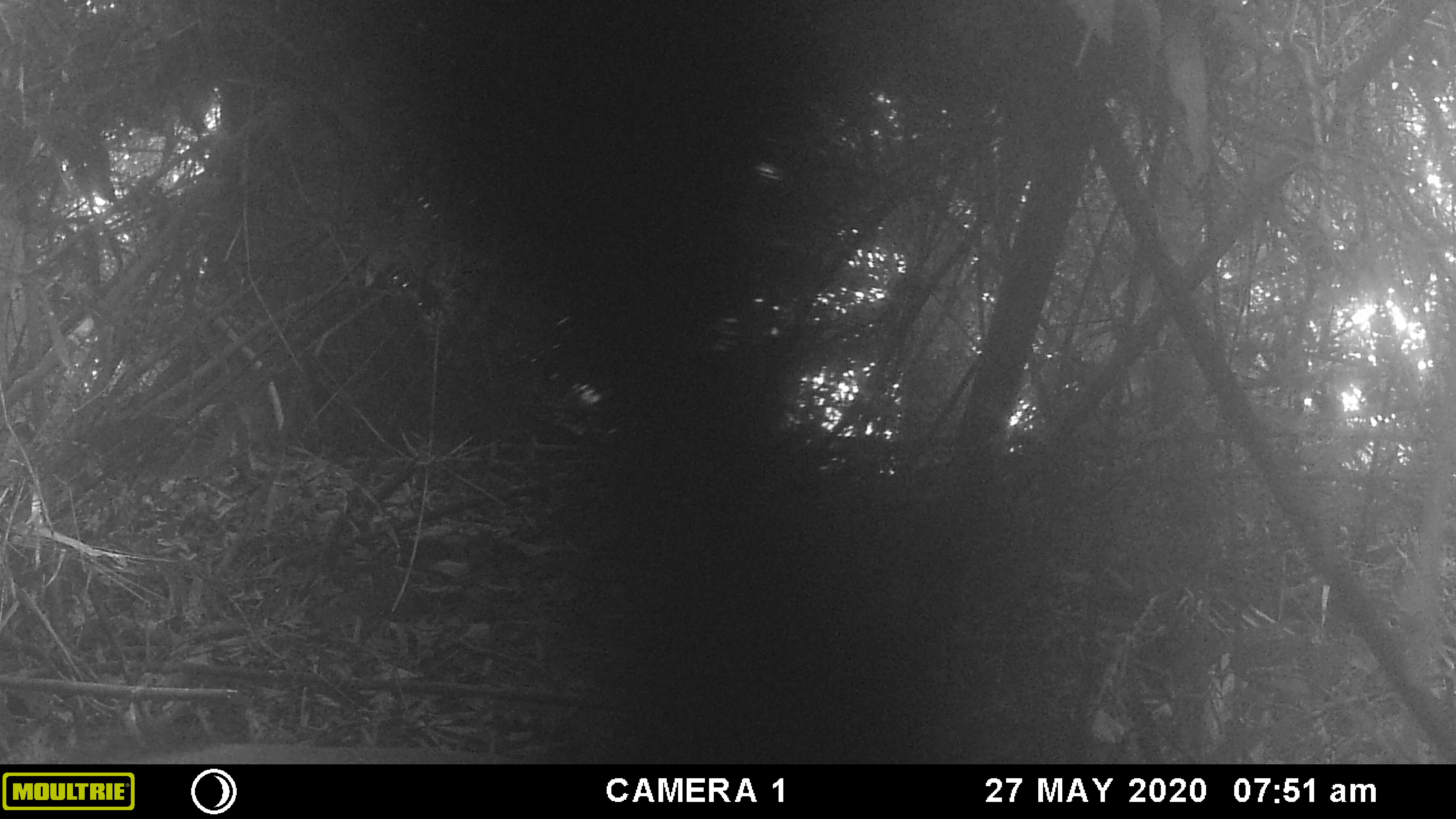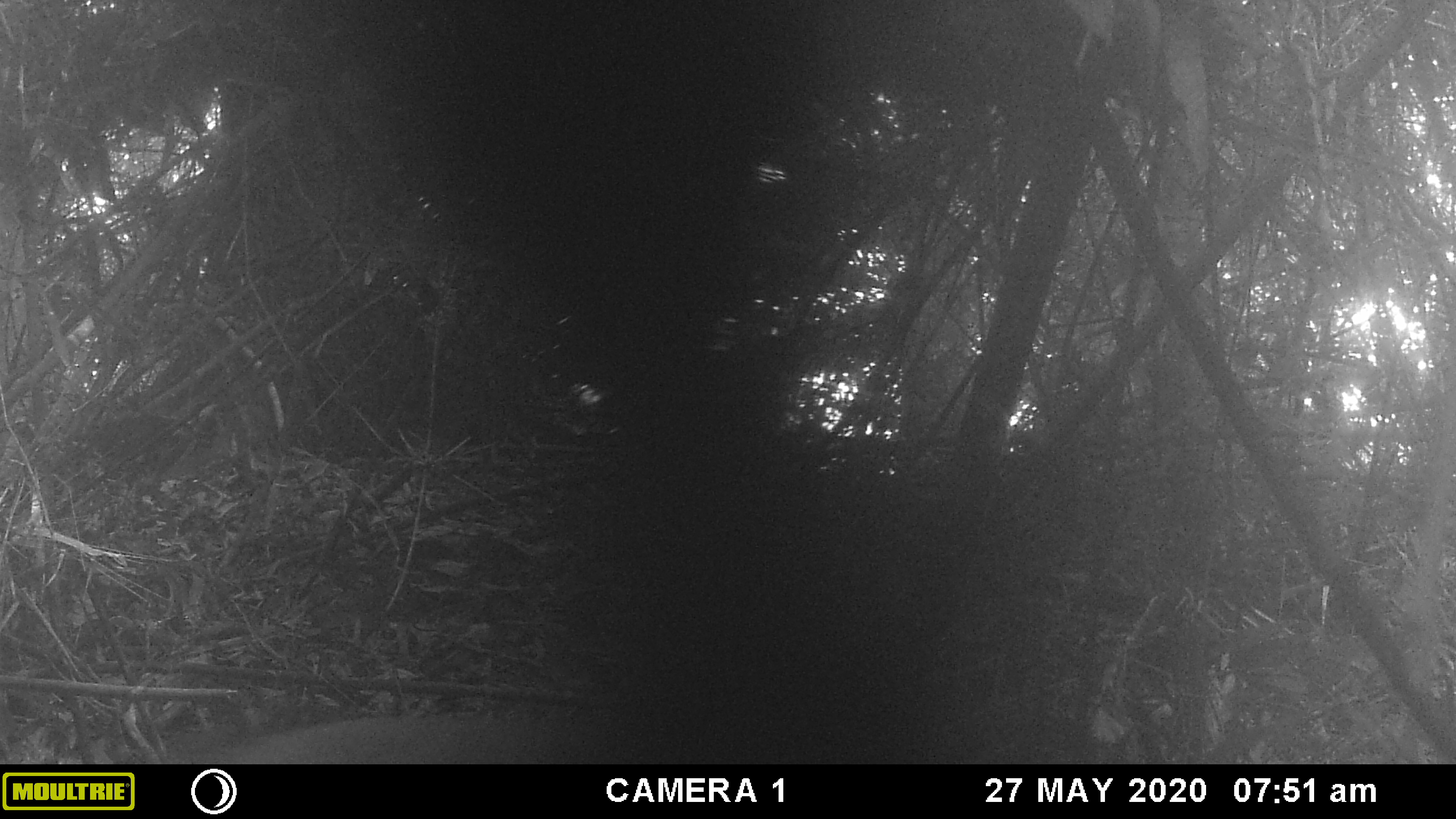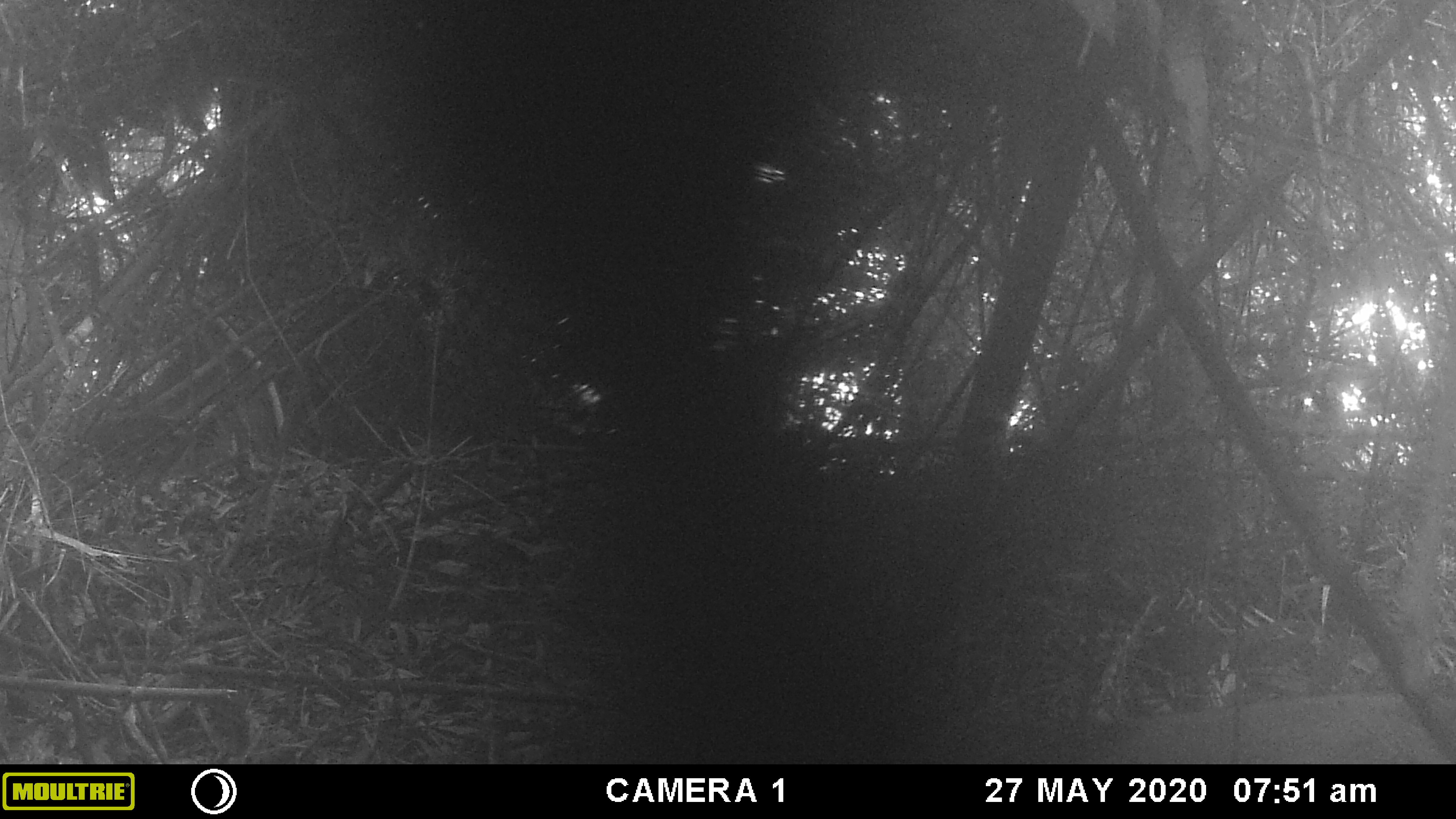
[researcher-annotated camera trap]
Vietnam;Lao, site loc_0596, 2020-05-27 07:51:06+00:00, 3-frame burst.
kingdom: Animalia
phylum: Chordata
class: Mammalia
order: Artiodactyla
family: Suidae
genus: Sus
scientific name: Sus scrofa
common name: eurasian wild pig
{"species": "eurasian wild pig (Sus scrofa)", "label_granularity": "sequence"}